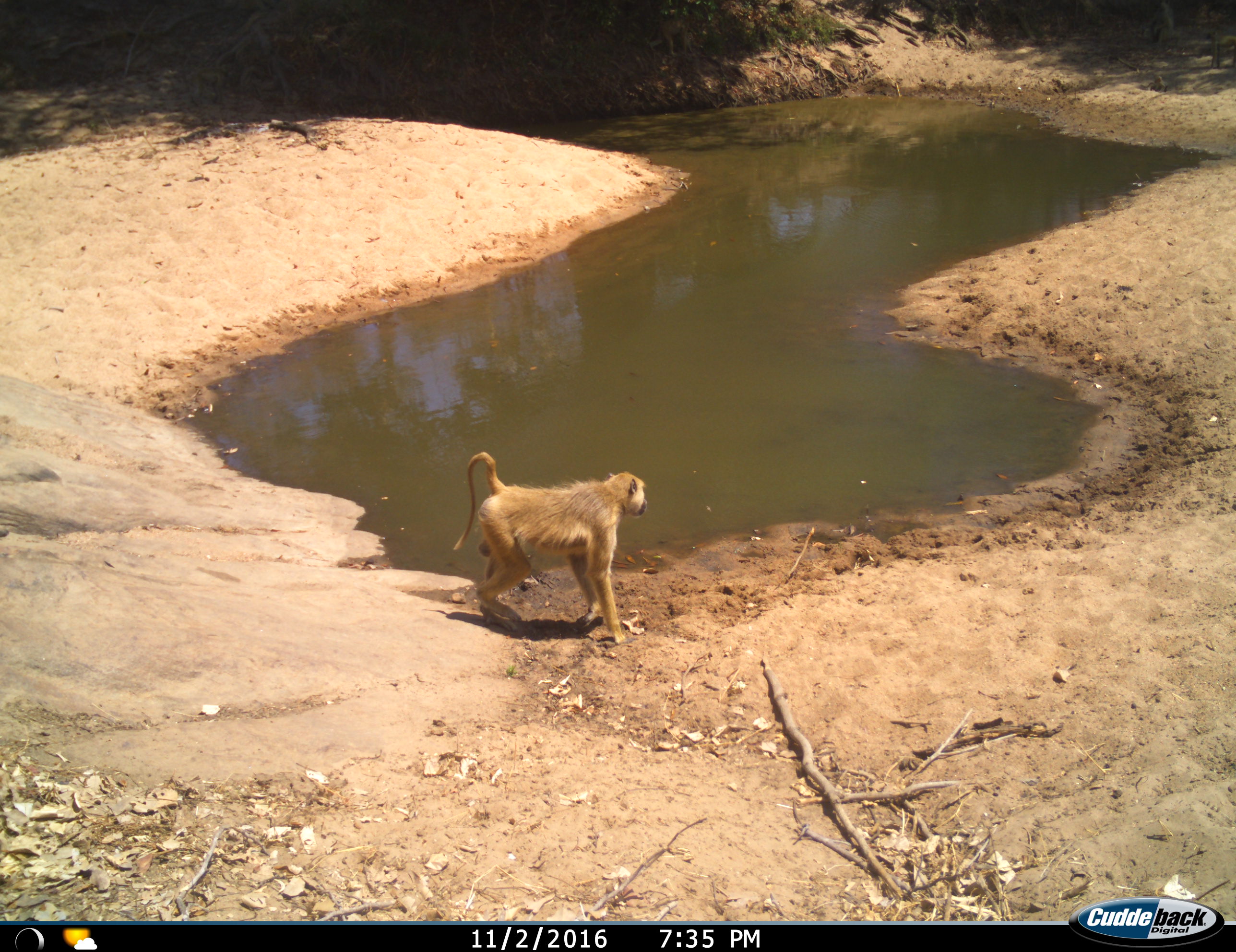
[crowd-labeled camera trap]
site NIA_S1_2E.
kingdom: Animalia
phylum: Chordata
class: Mammalia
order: Primates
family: Cercopithecidae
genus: Papio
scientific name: Papio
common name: baboon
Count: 1.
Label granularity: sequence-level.